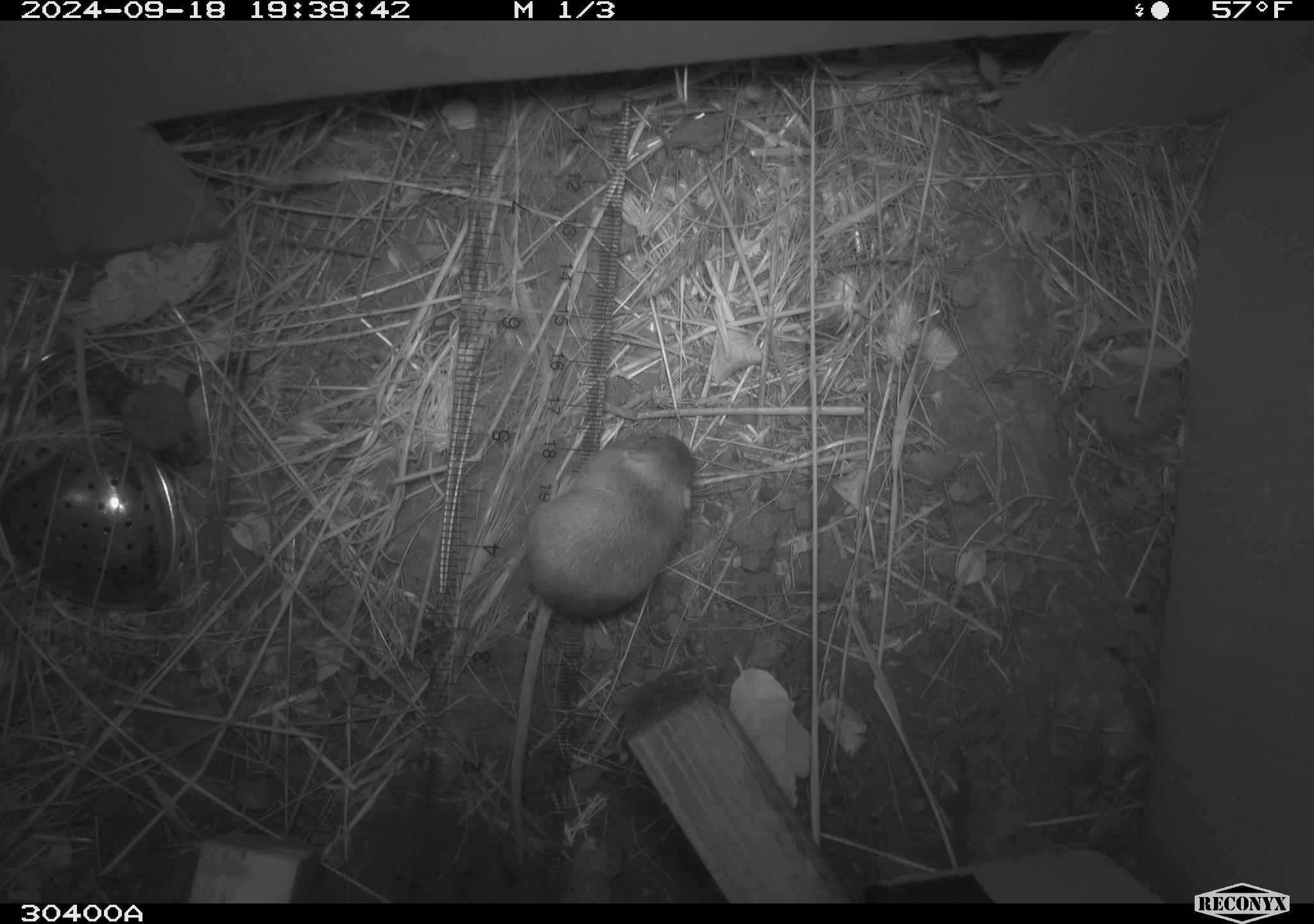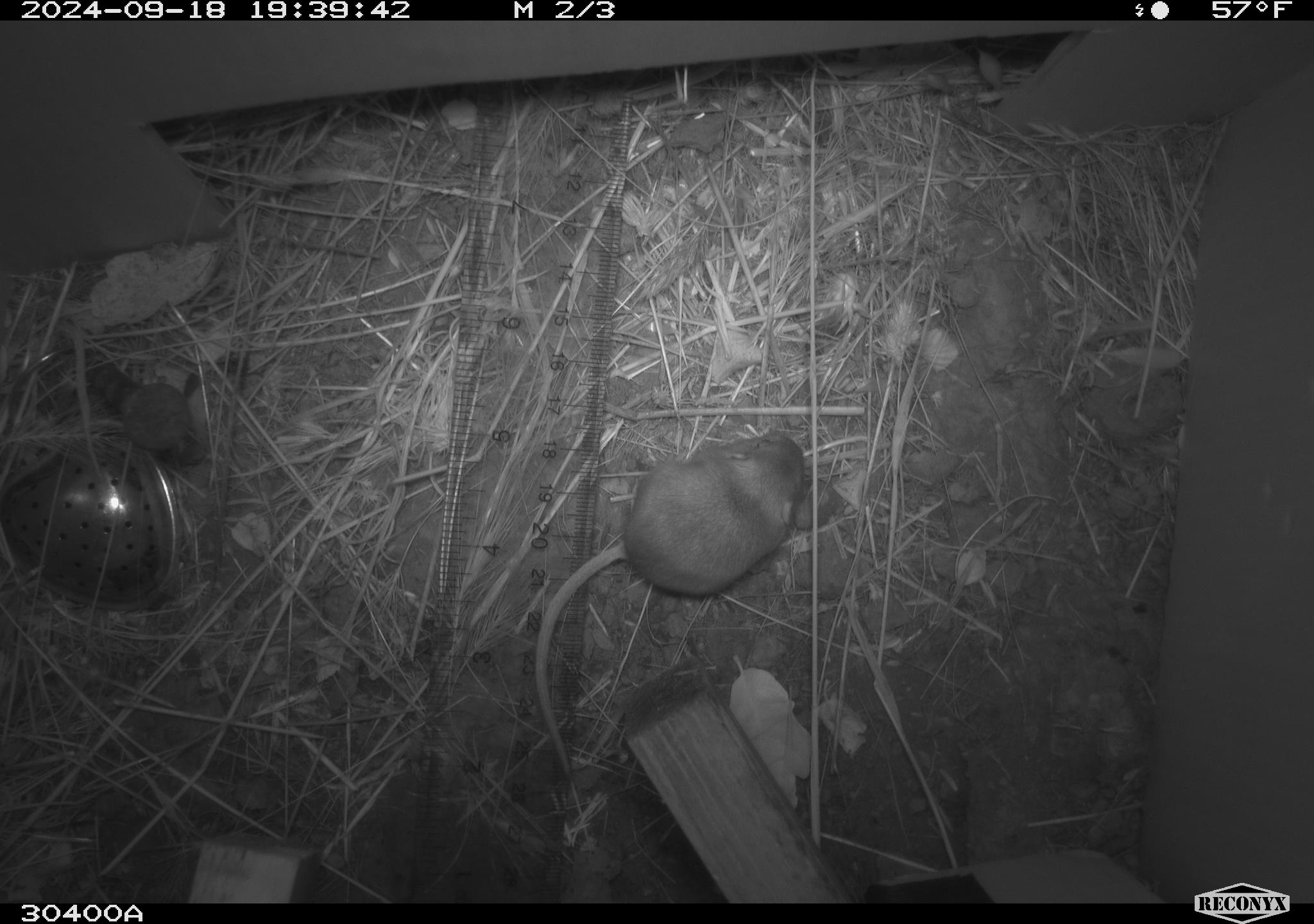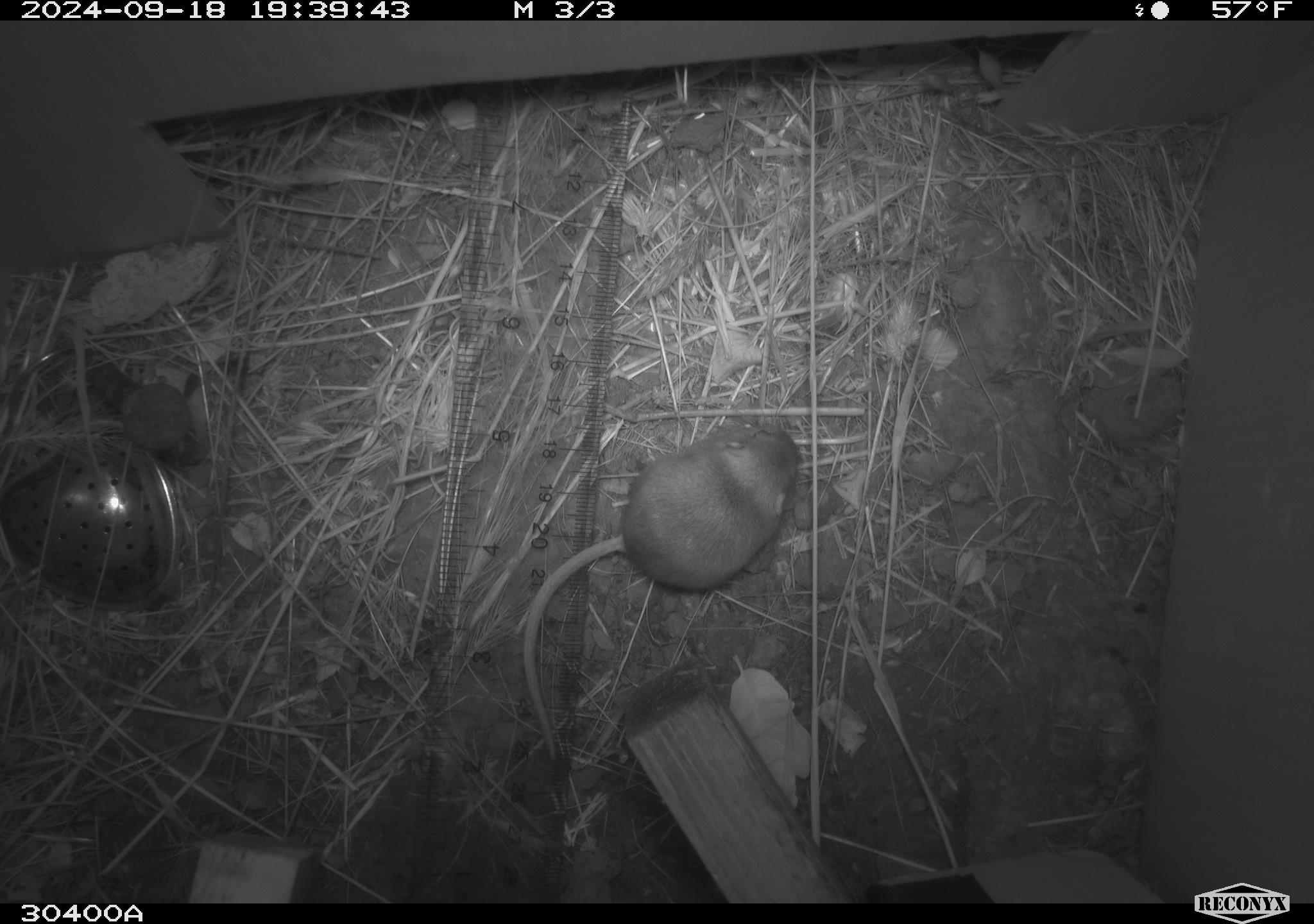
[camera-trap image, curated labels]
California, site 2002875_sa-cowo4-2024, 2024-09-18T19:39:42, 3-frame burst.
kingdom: Animalia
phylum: Chordata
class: Mammalia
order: Rodentia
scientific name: Rodentia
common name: mouse species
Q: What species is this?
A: Mouse species (Rodentia).